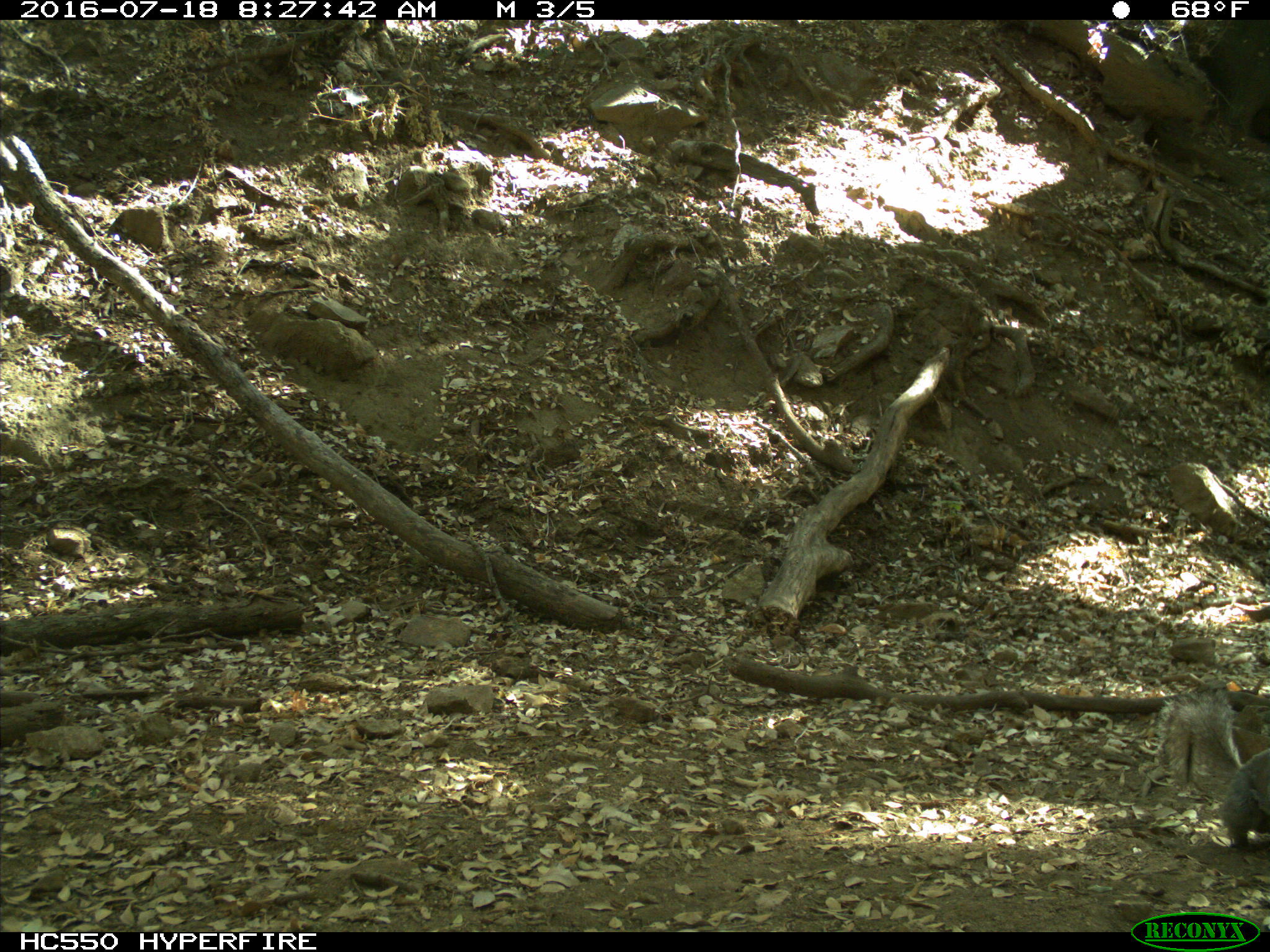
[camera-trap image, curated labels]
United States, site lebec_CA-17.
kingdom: Animalia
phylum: Chordata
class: Mammalia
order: Rodentia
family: Sciuridae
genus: Sciurus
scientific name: Sciurus carolinensis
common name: eastern gray squirrel